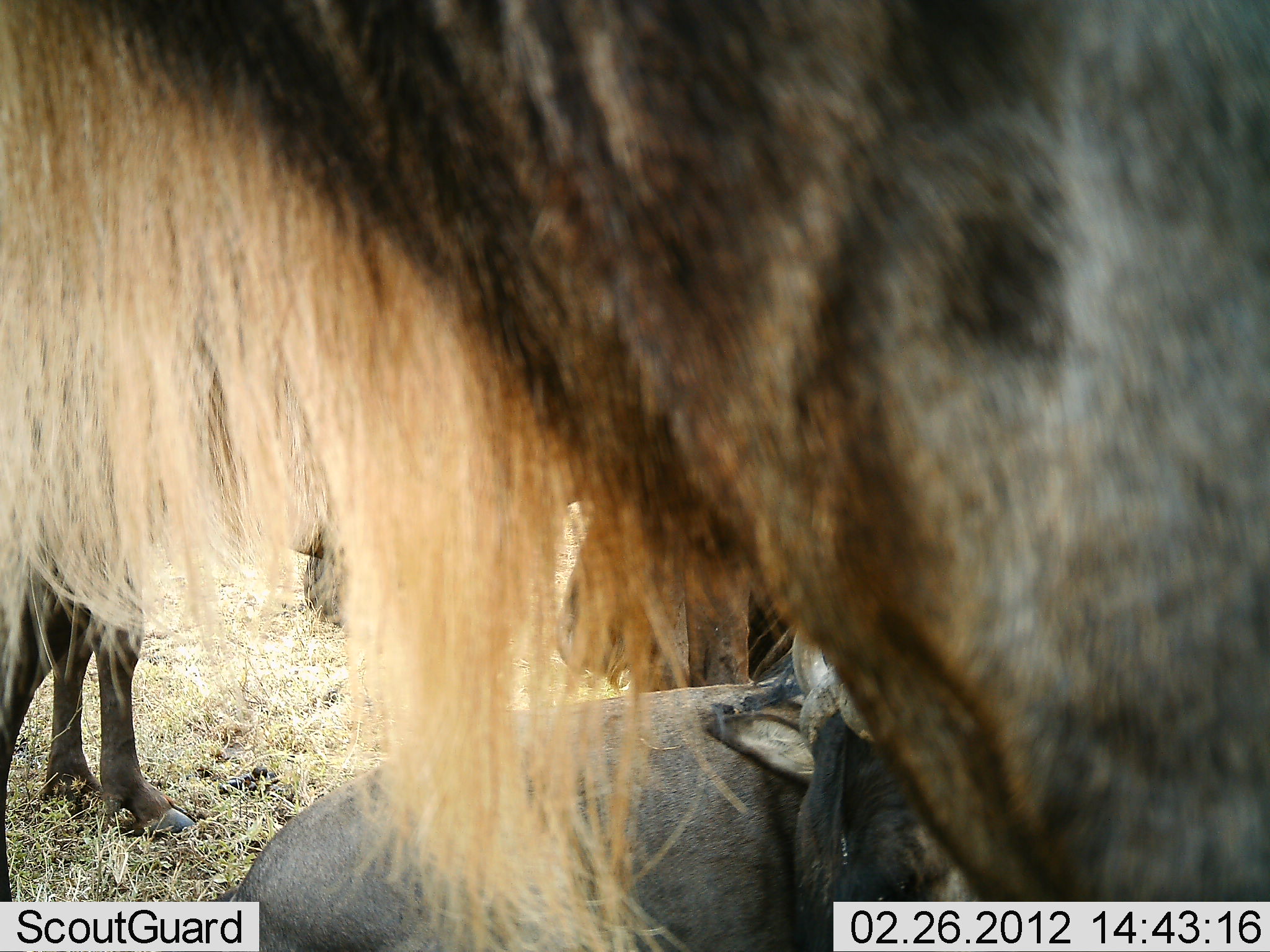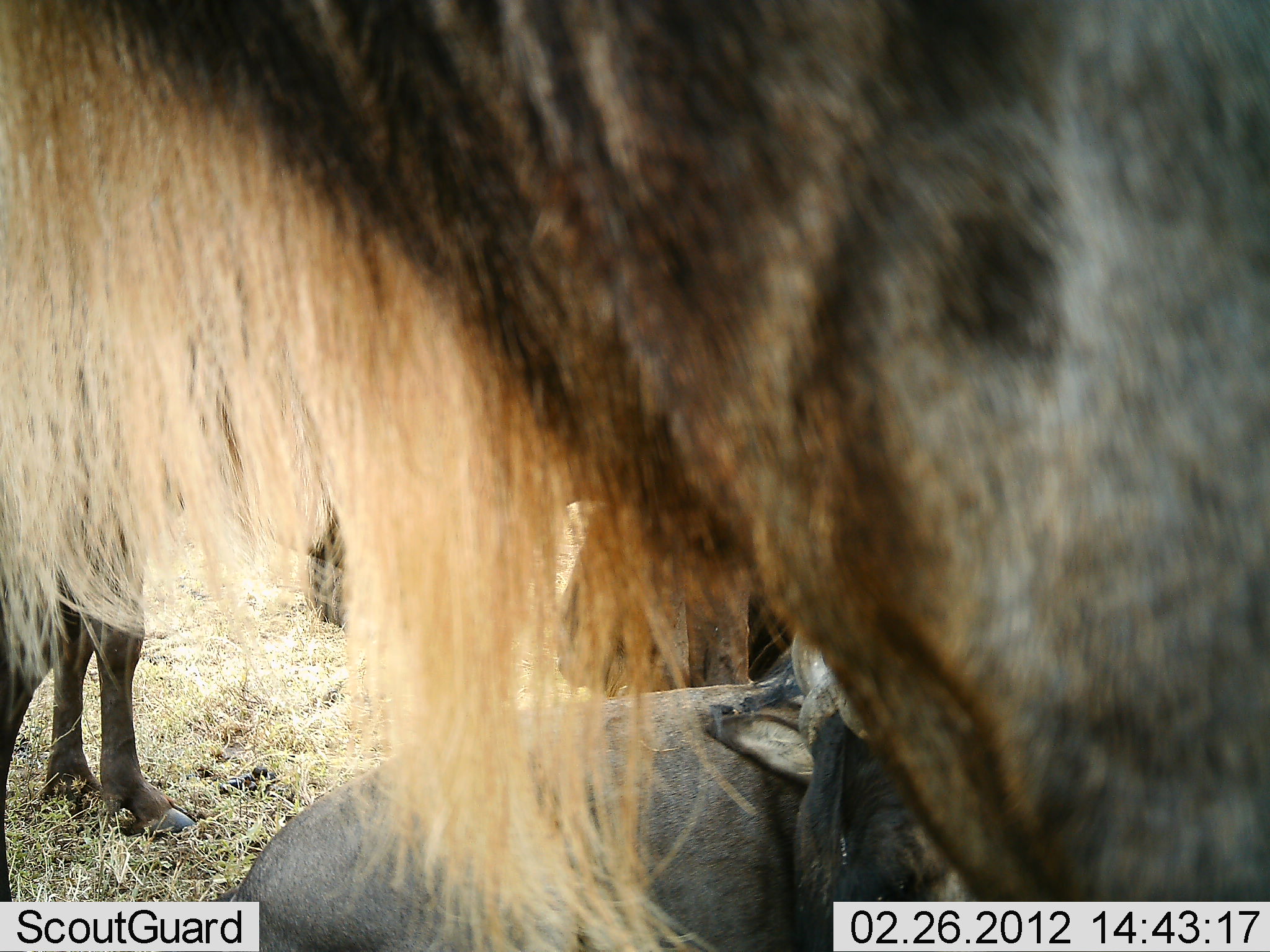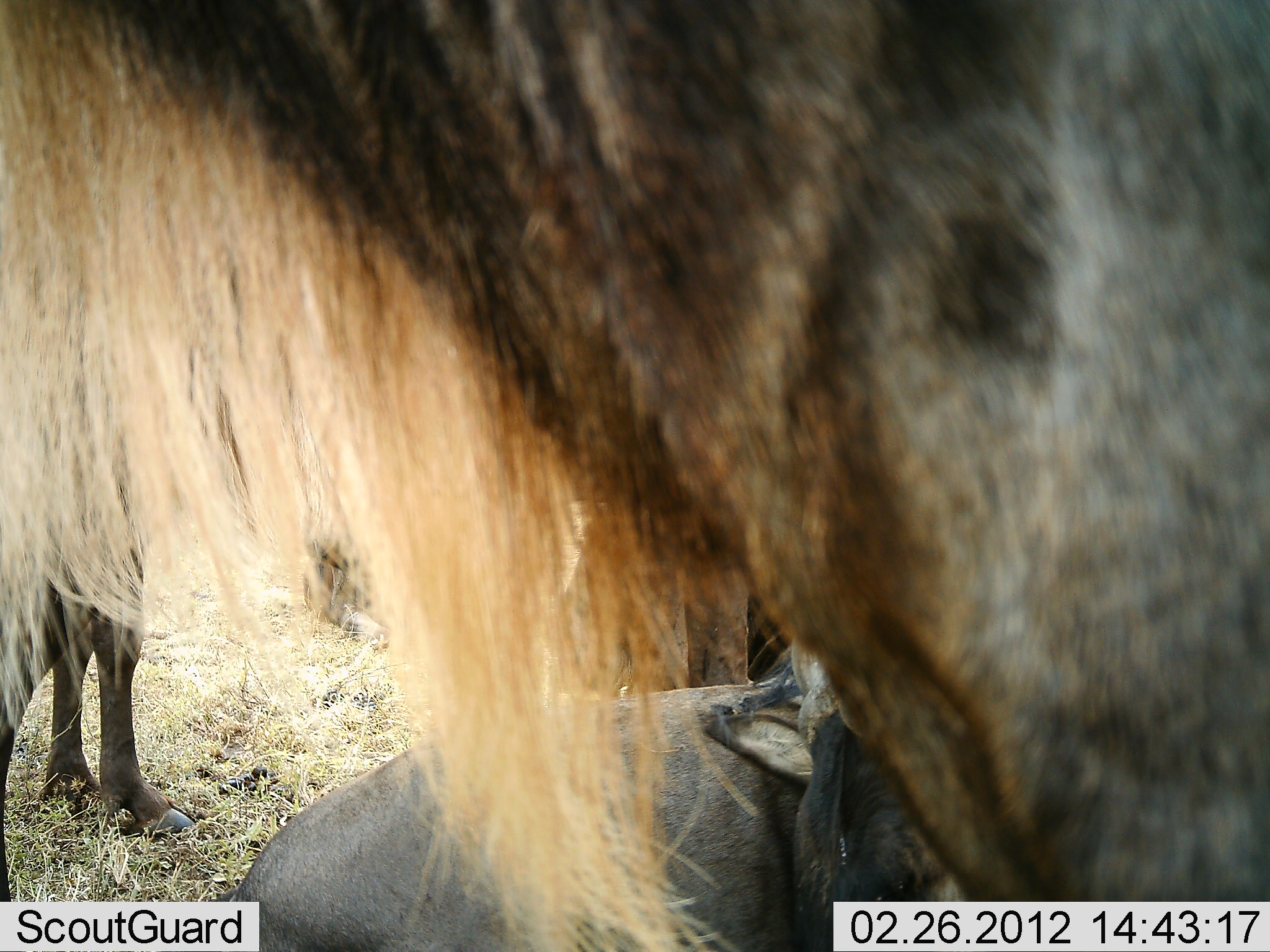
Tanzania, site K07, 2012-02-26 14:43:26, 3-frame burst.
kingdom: Animalia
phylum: Chordata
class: Mammalia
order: Artiodactyla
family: Bovidae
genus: Connochaetes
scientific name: Connochaetes taurinus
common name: blue wildebeest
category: wildebeest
Wildebeest (blue wildebeest) (Connochaetes taurinus), count 4. Behavior (volunteer vote fractions): standing 95%, resting 86%, moving 0%, interacting 0%. Young present (vote fraction): 5%. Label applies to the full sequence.